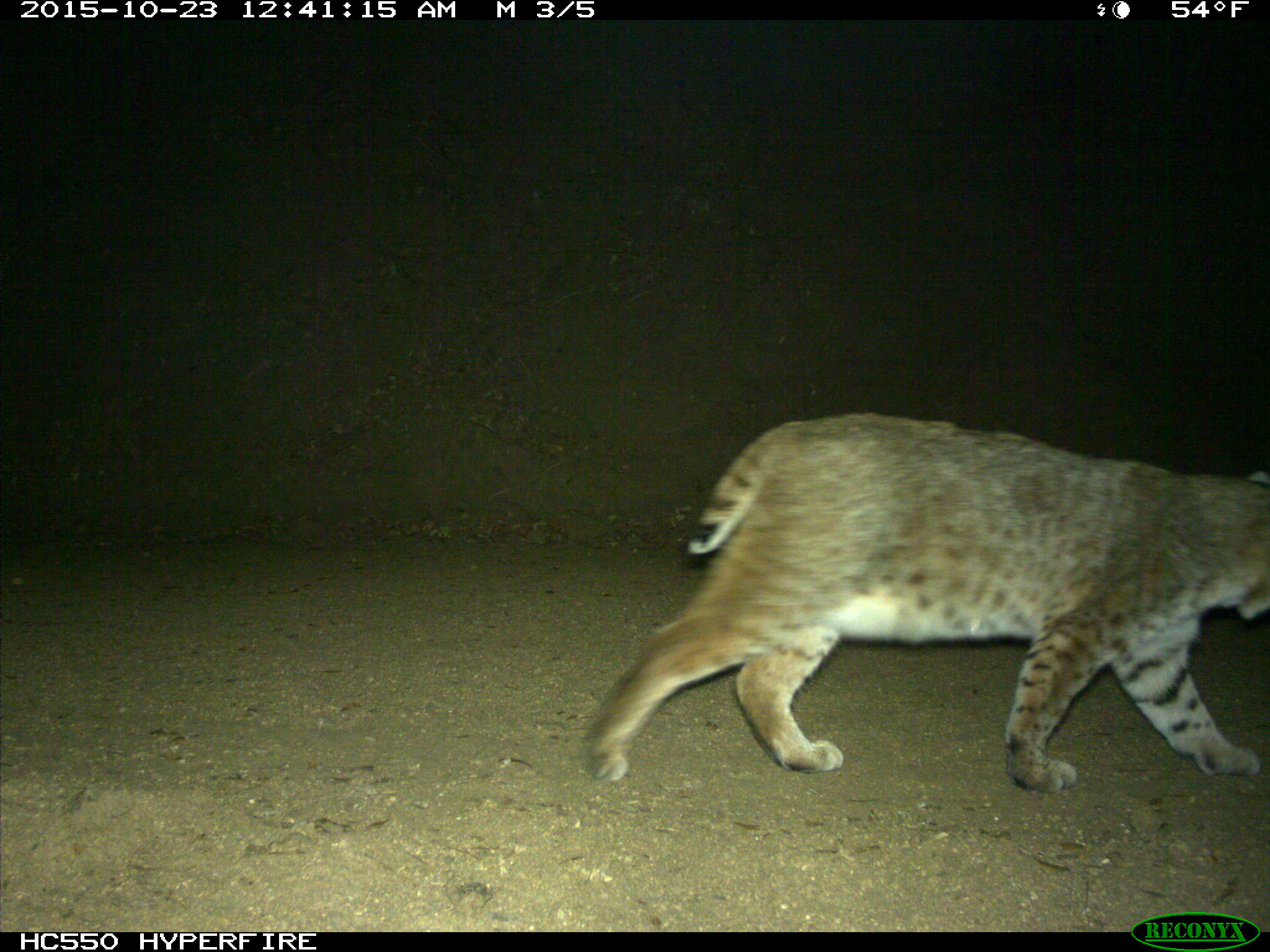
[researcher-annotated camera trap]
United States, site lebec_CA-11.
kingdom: Animalia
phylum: Chordata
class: Mammalia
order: Carnivora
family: Felidae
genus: Lynx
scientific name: Lynx rufus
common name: bobcat